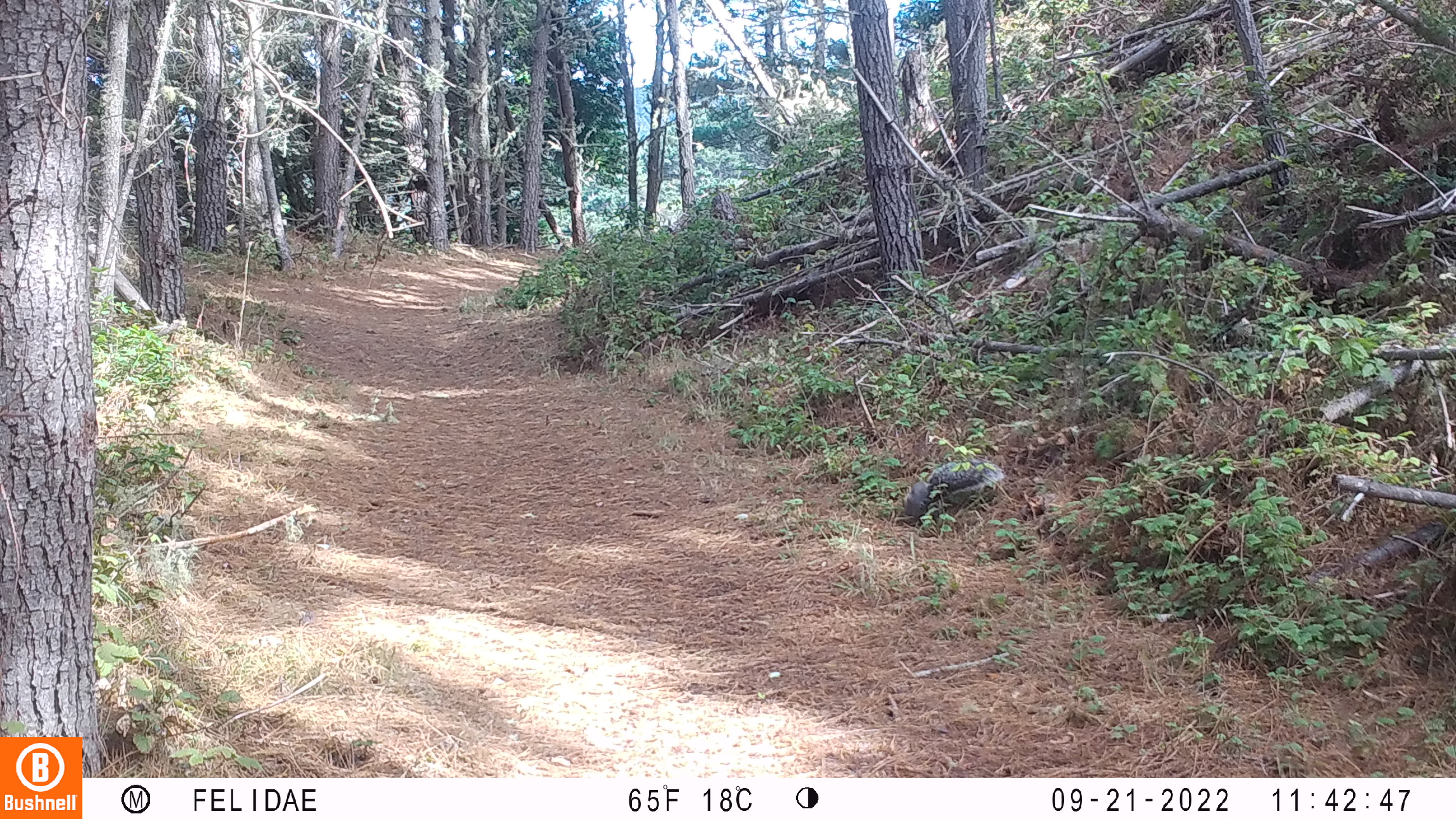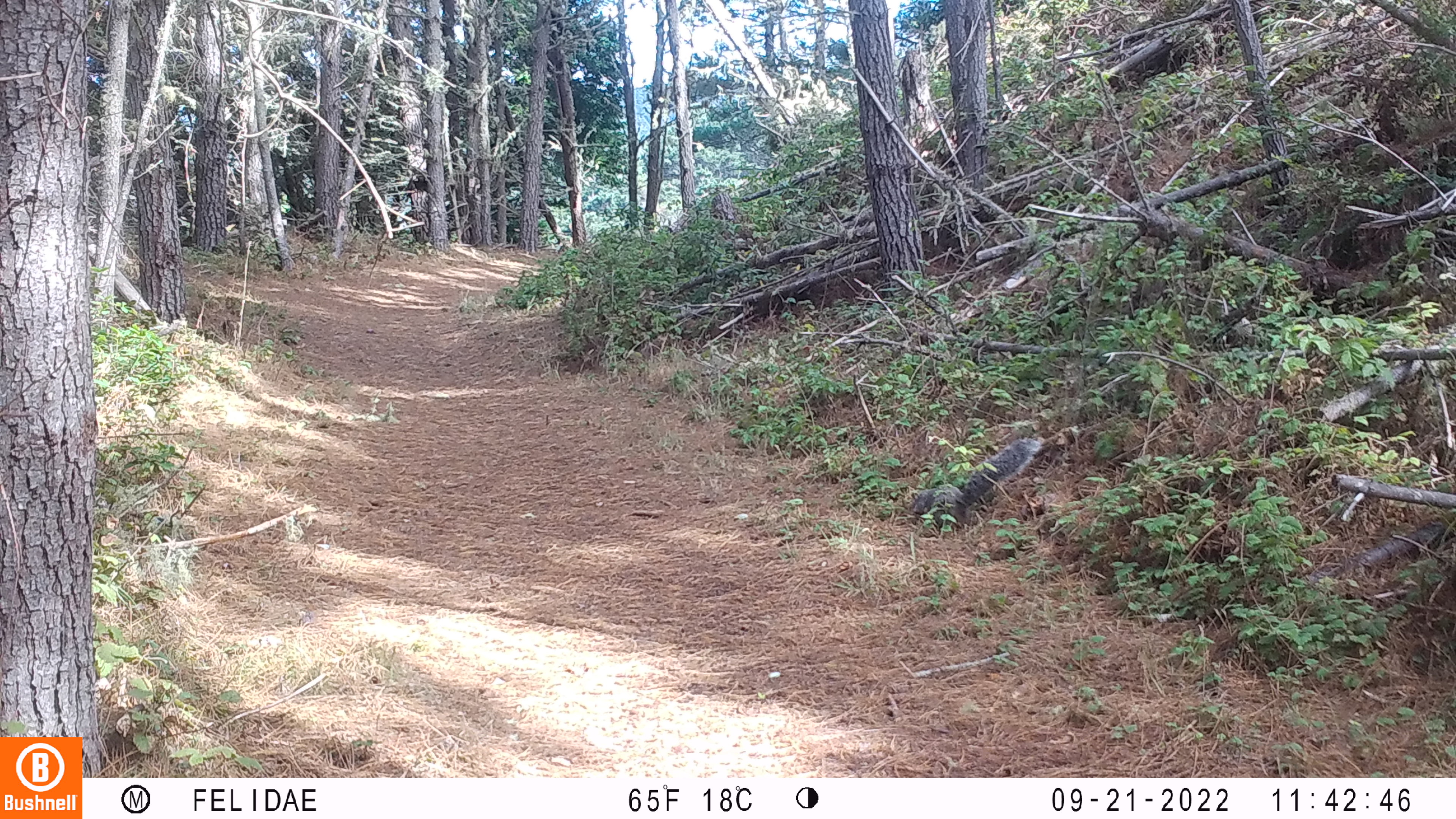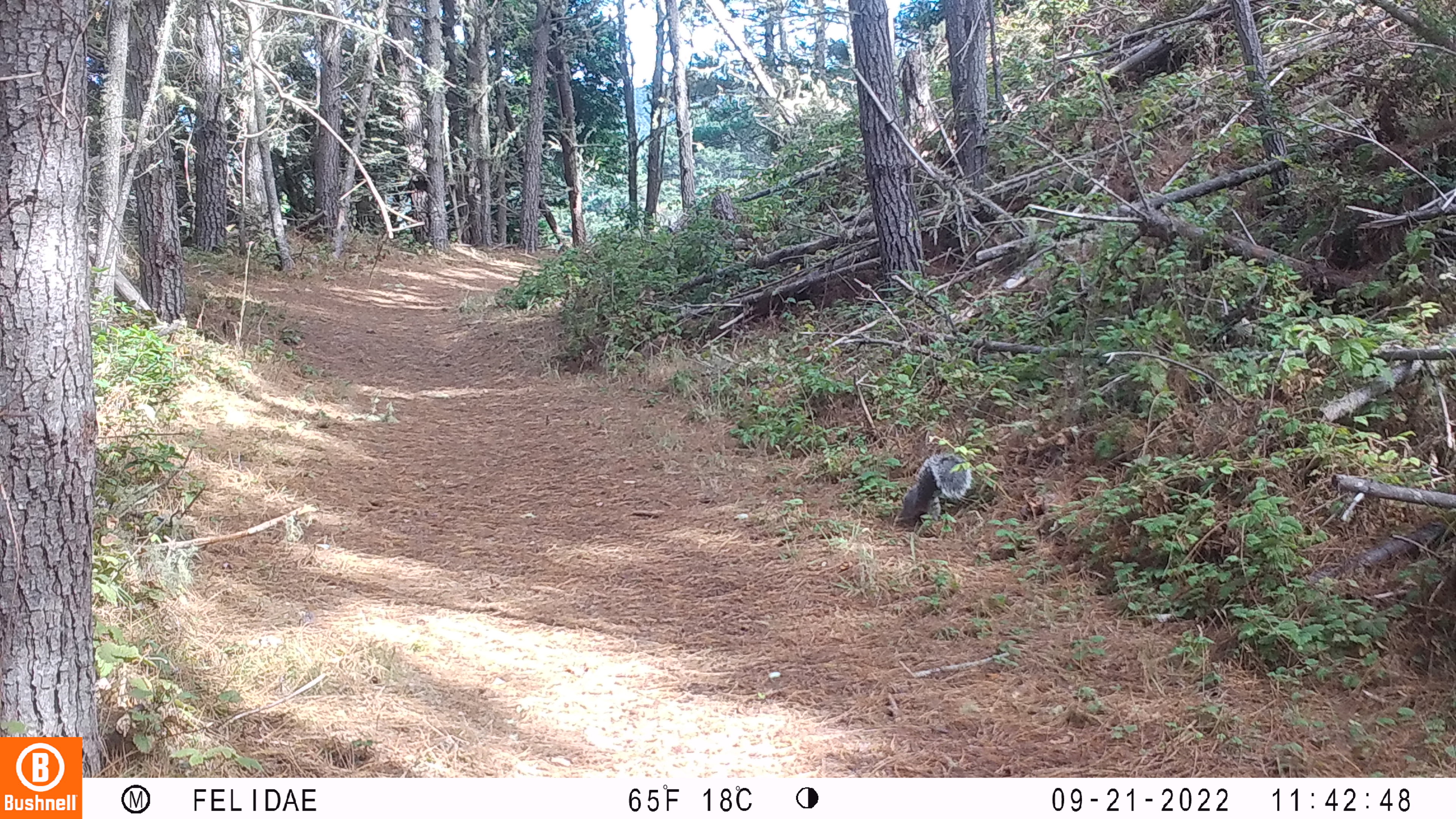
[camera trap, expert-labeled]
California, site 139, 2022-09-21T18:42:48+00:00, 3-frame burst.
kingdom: Animalia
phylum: Chordata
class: Mammalia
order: Rodentia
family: Sciuridae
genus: Sciurus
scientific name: Sciurus griseus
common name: western gray squirrel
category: western grey squirrel